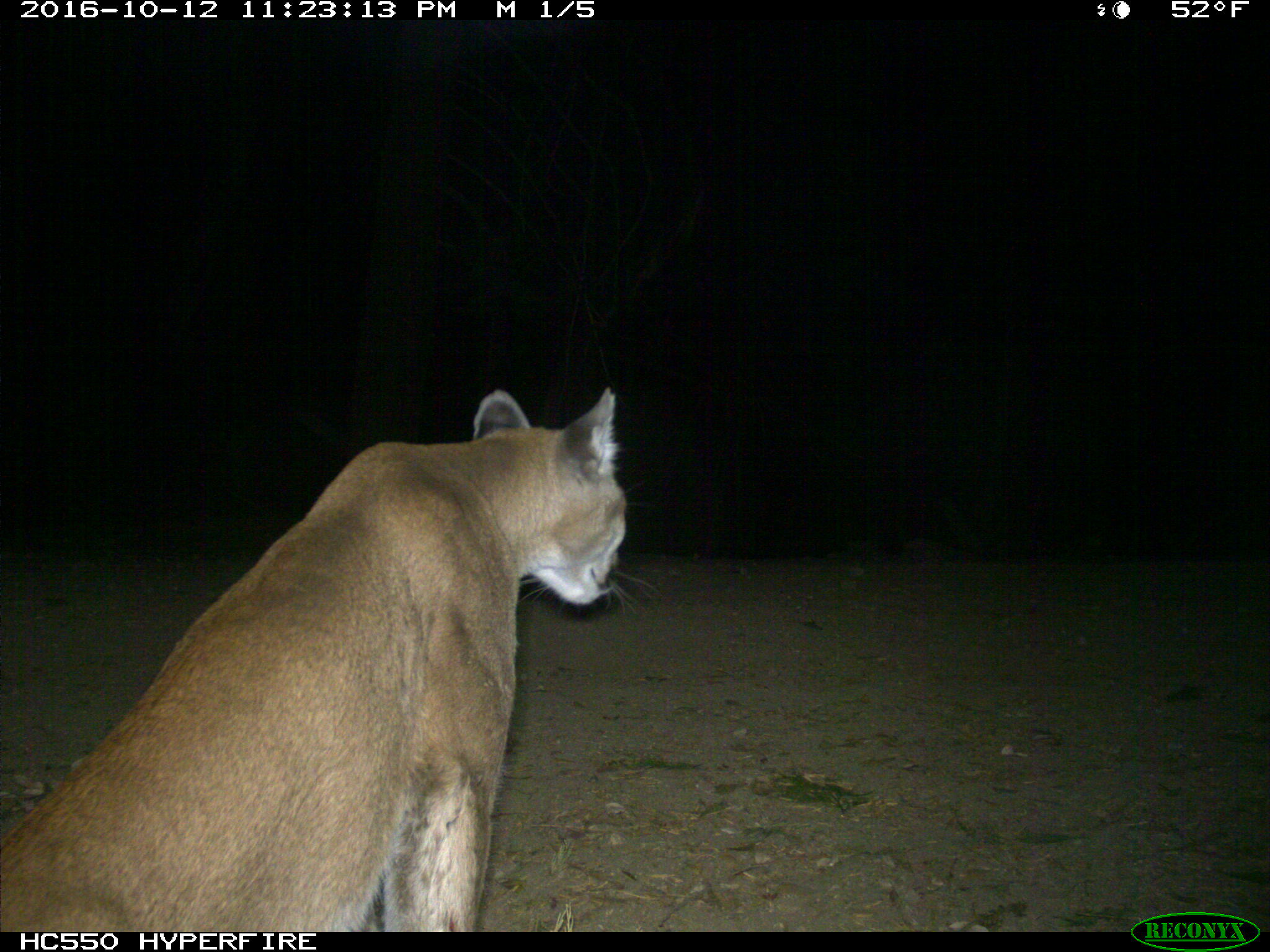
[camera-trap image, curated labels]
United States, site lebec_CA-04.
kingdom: Animalia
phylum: Chordata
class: Mammalia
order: Carnivora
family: Felidae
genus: Puma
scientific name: Puma concolor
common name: mountain lion